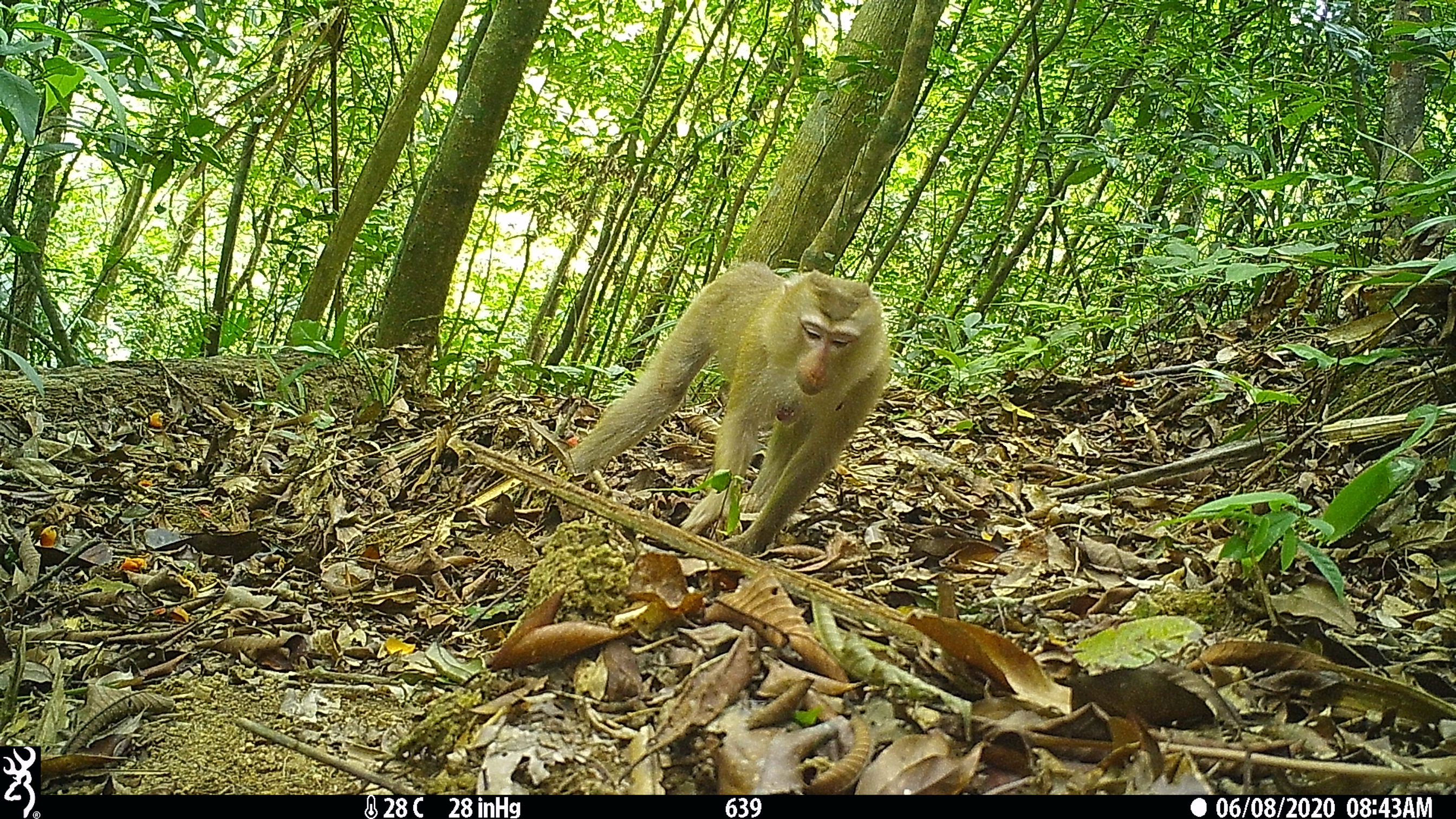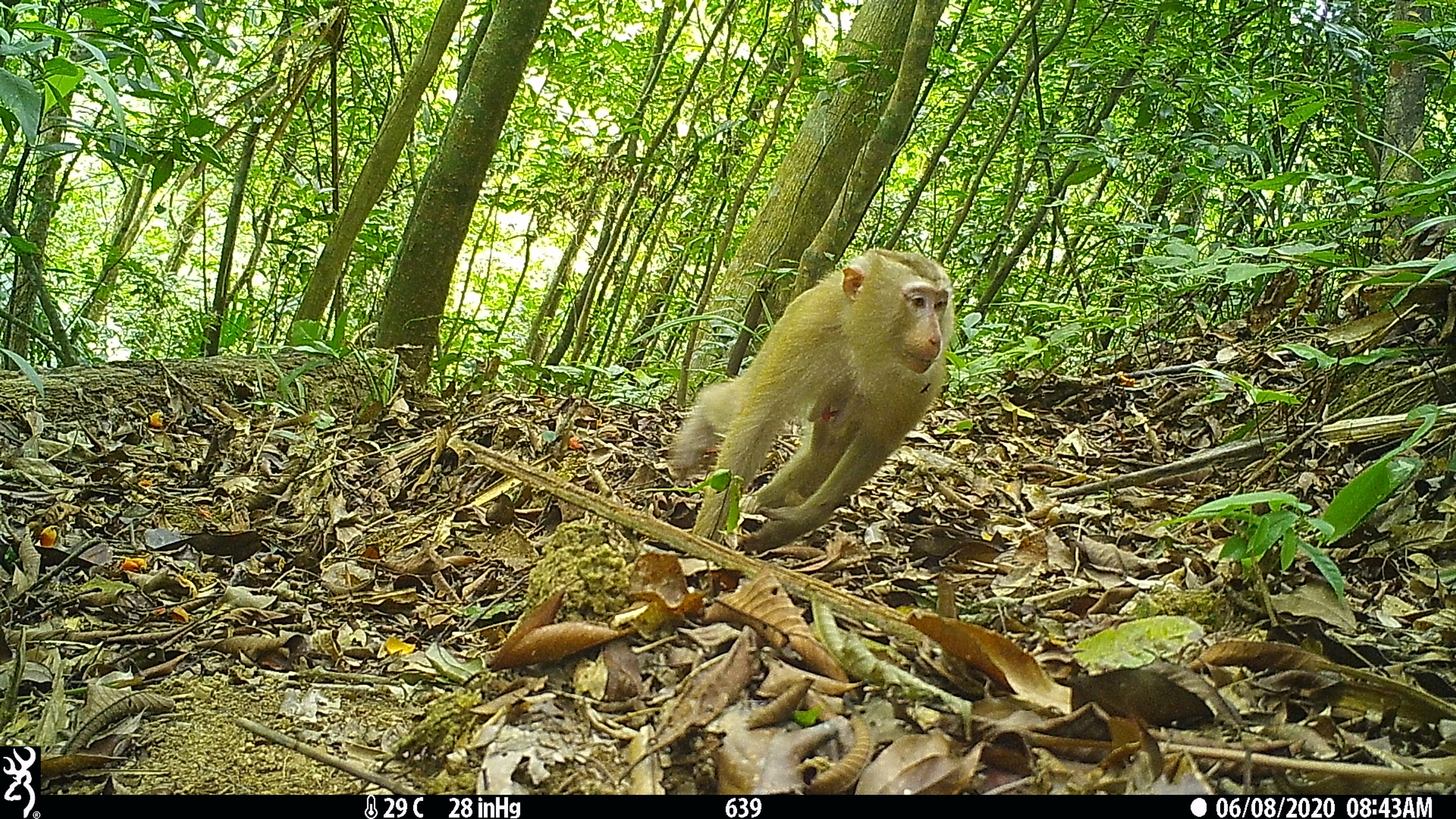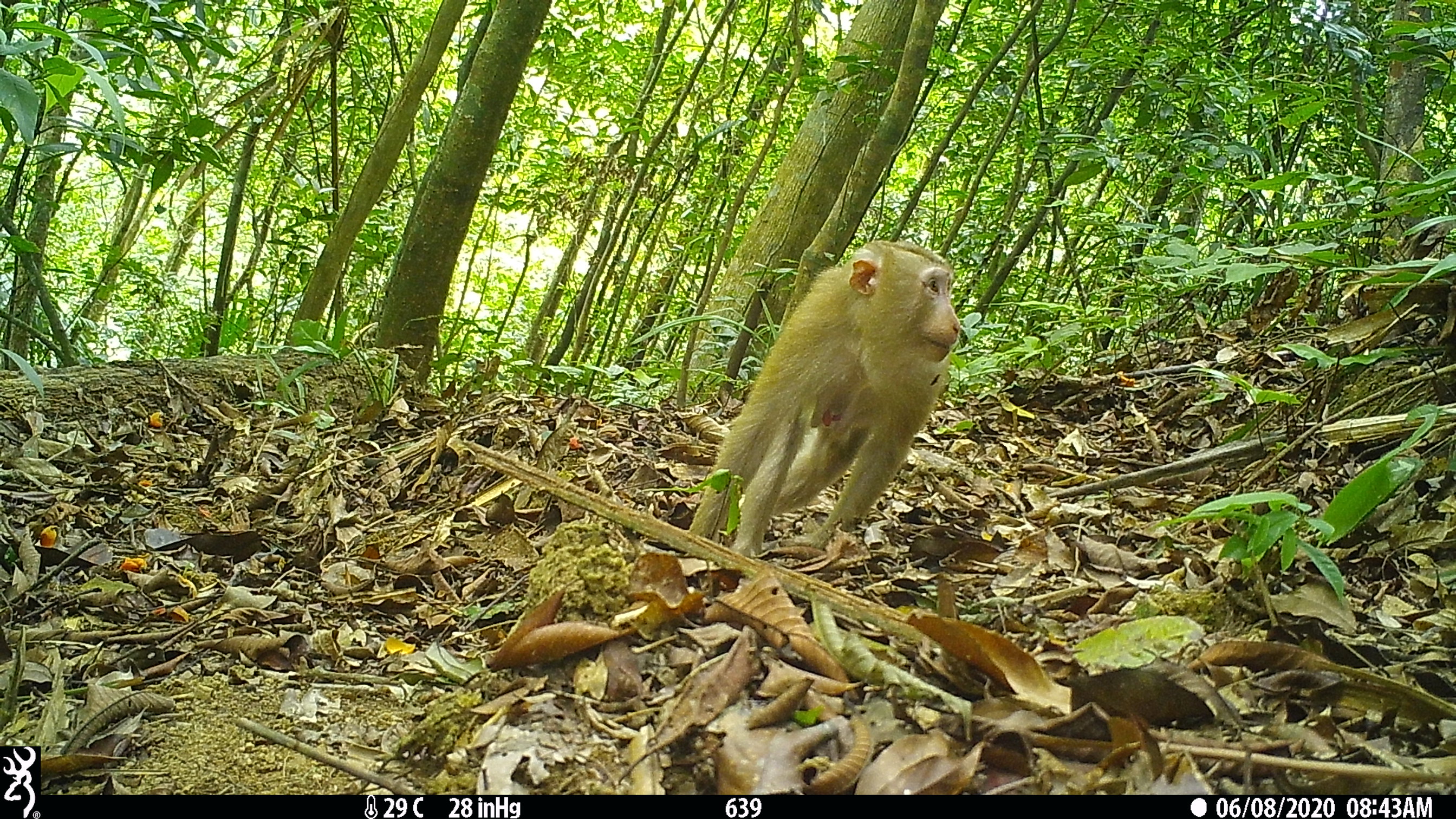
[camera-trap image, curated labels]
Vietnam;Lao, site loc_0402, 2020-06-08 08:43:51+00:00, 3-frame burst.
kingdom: Animalia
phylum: Chordata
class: Mammalia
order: Primates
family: Cercopithecidae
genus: Macaca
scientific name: Macaca nemestrina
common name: pig-tailed macaque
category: pig tailed macaque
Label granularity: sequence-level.